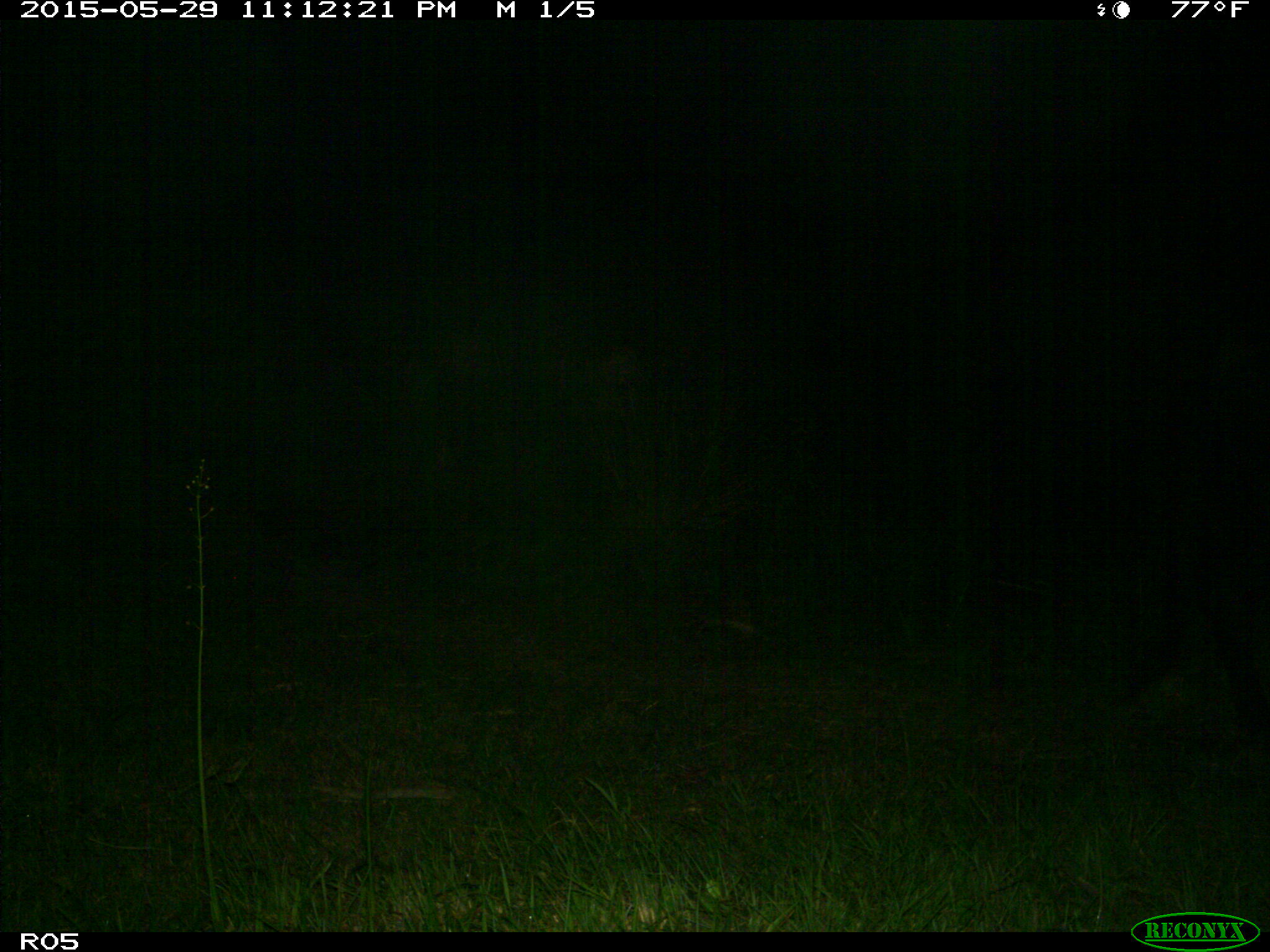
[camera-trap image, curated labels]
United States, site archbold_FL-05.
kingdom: Animalia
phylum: Chordata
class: Mammalia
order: Artiodactyla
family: Bovidae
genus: Bos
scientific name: Bos taurus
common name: domestic cow